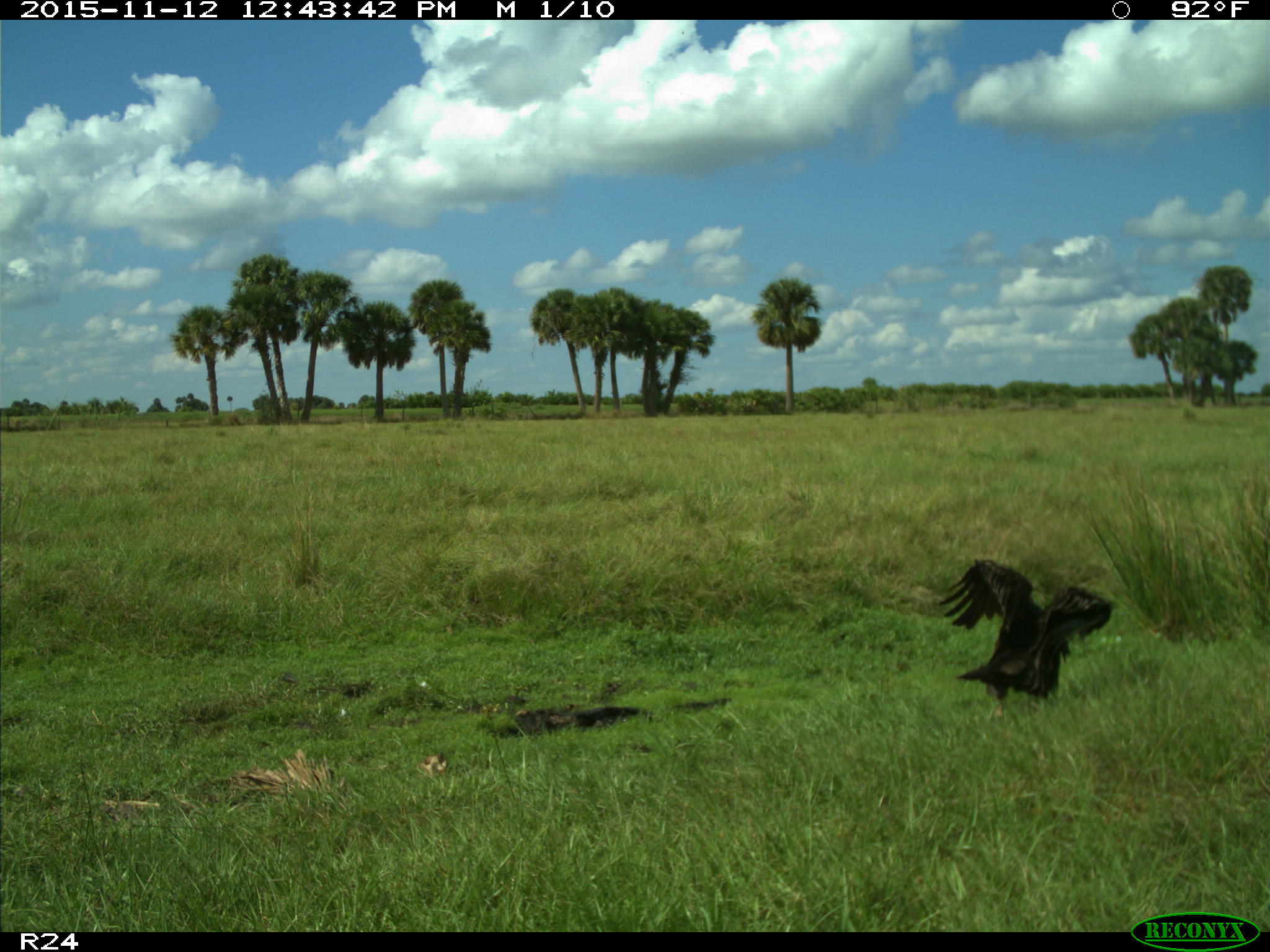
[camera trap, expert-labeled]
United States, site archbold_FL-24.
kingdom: Animalia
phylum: Chordata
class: Aves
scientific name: Aves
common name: birds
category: unidentified bird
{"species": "unidentified bird (birds) (Aves)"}